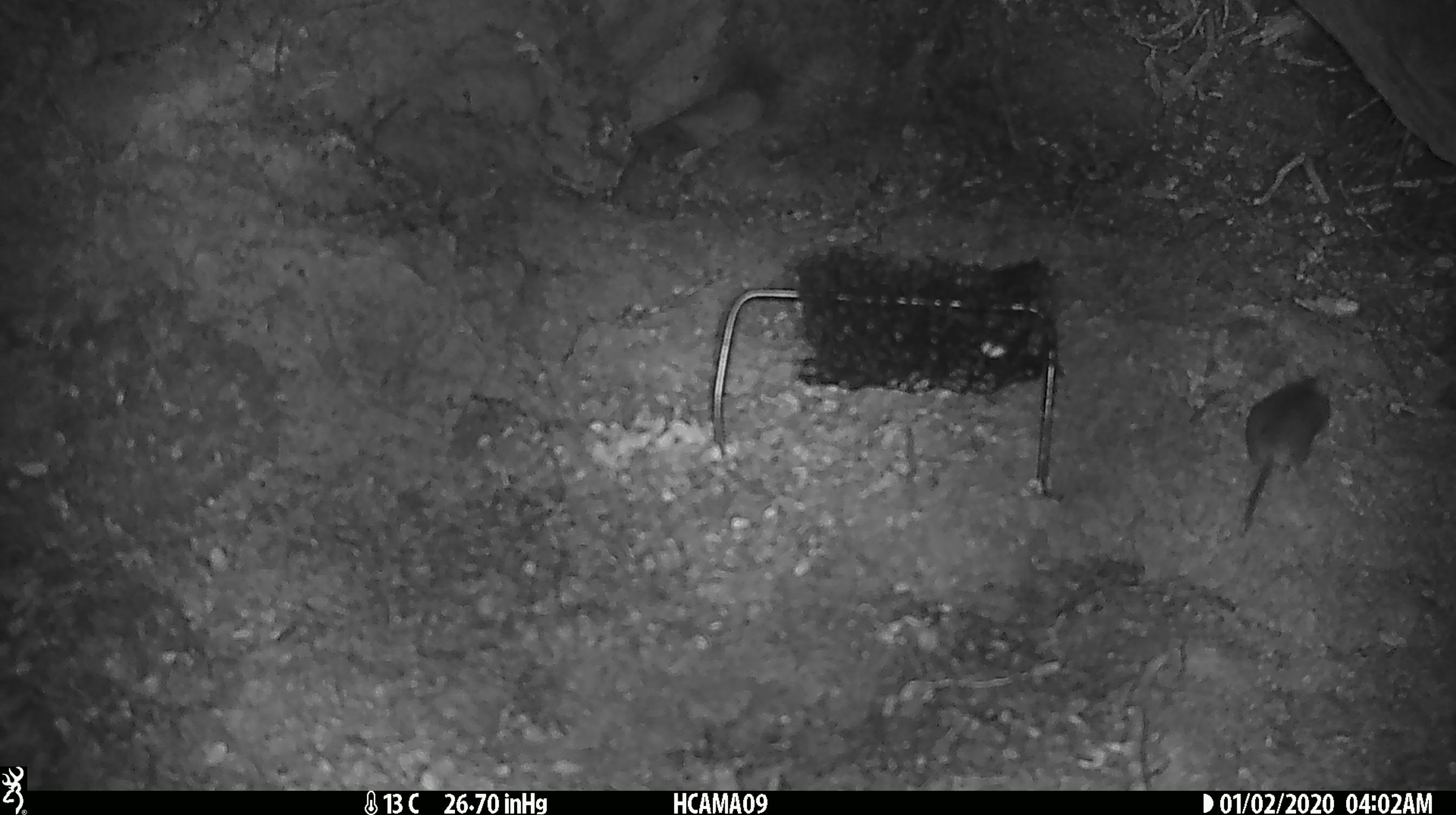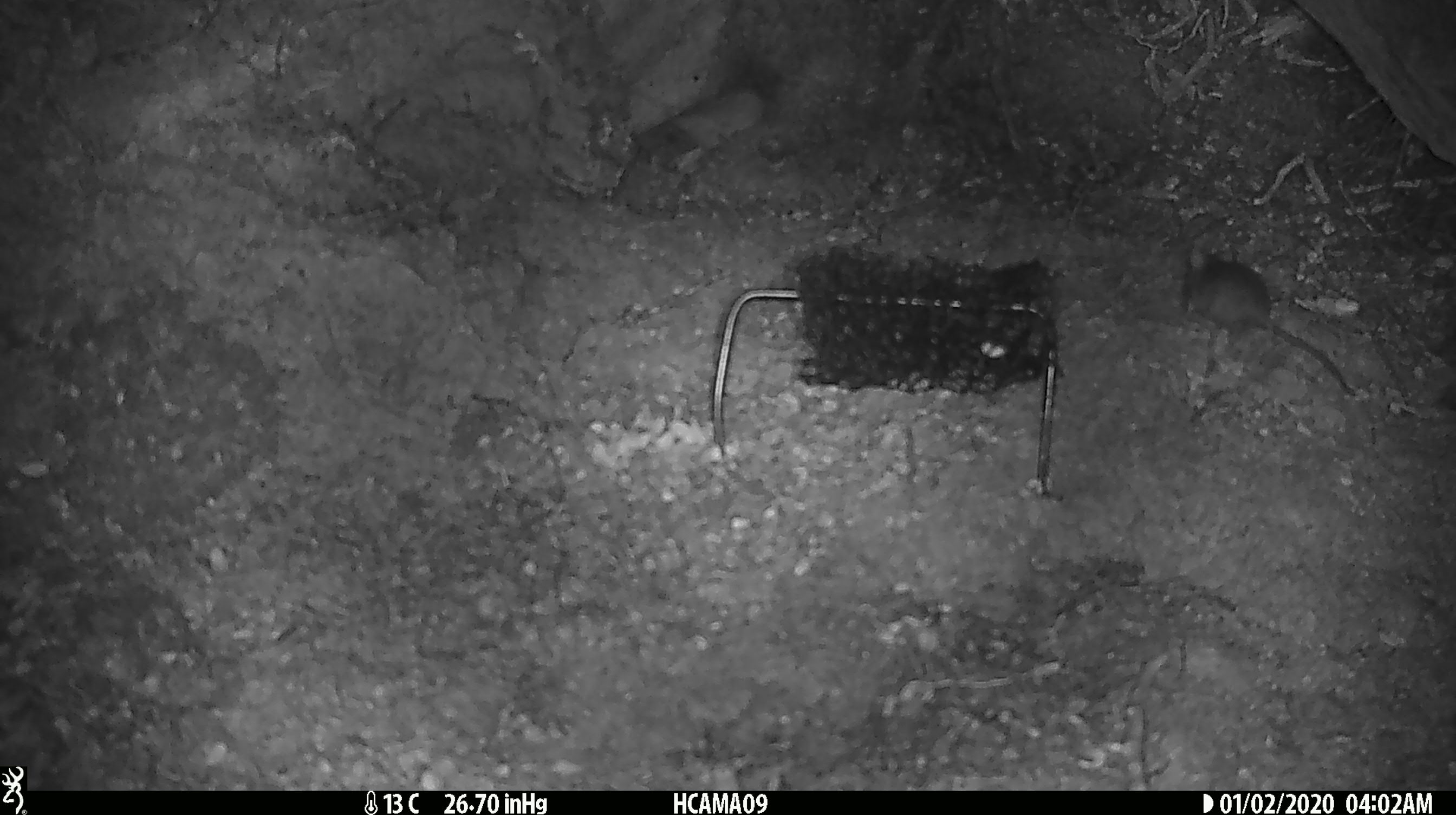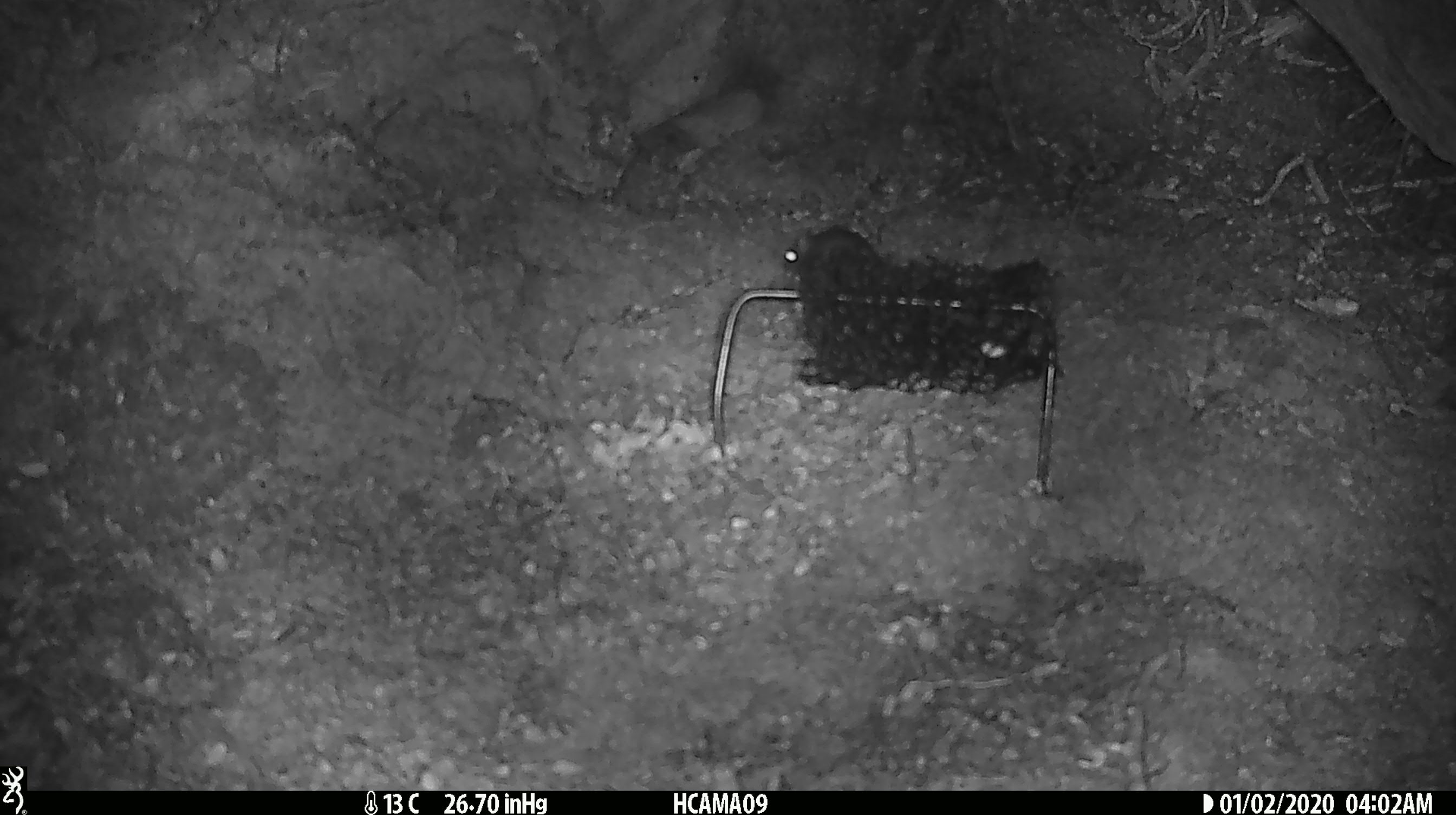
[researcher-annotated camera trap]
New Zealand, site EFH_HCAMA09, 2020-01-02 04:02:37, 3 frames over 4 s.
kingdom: Animalia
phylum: Chordata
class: Mammalia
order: Rodentia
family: Muridae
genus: Mus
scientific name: Mus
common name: mouse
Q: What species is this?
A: Mouse (Mus).